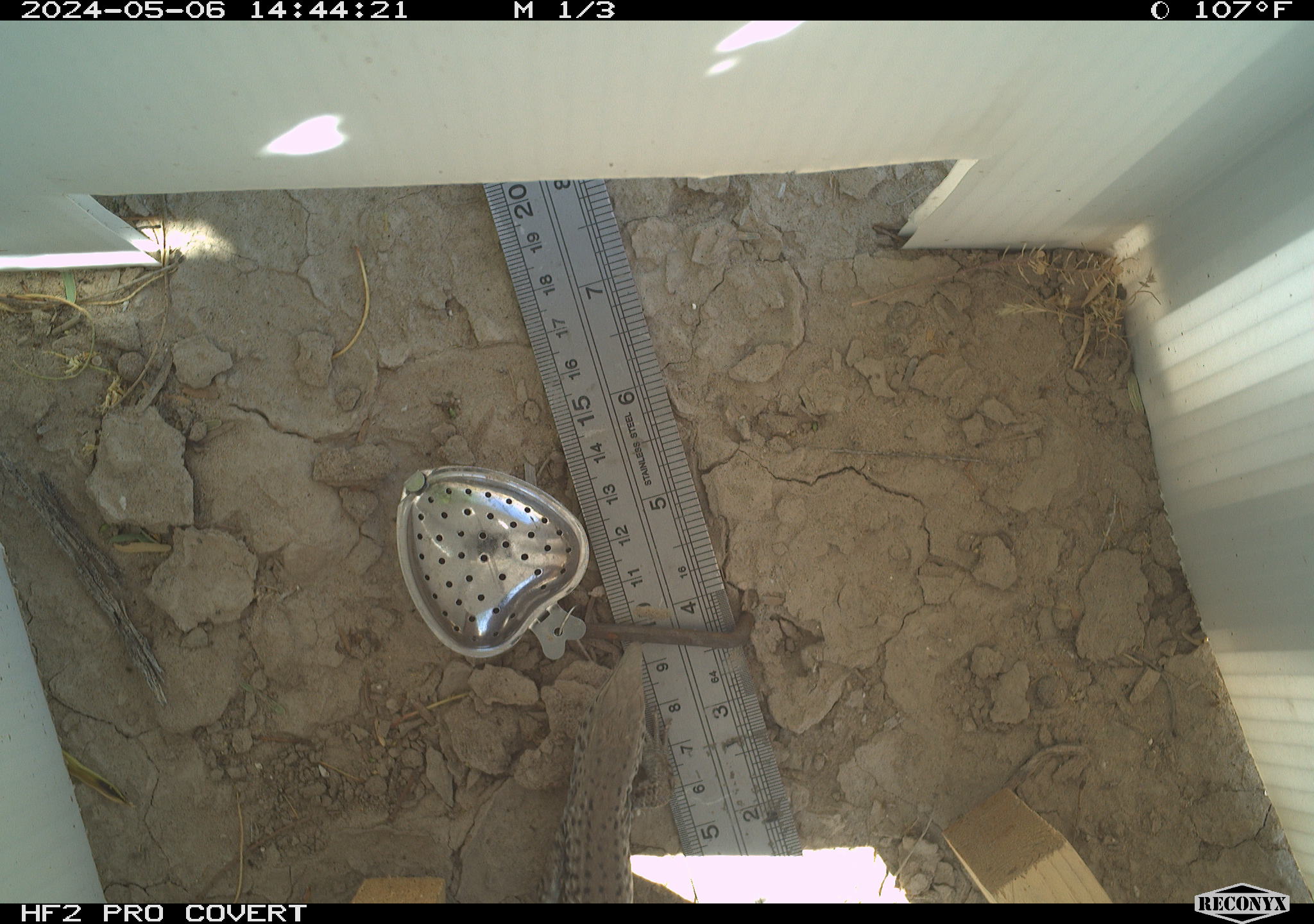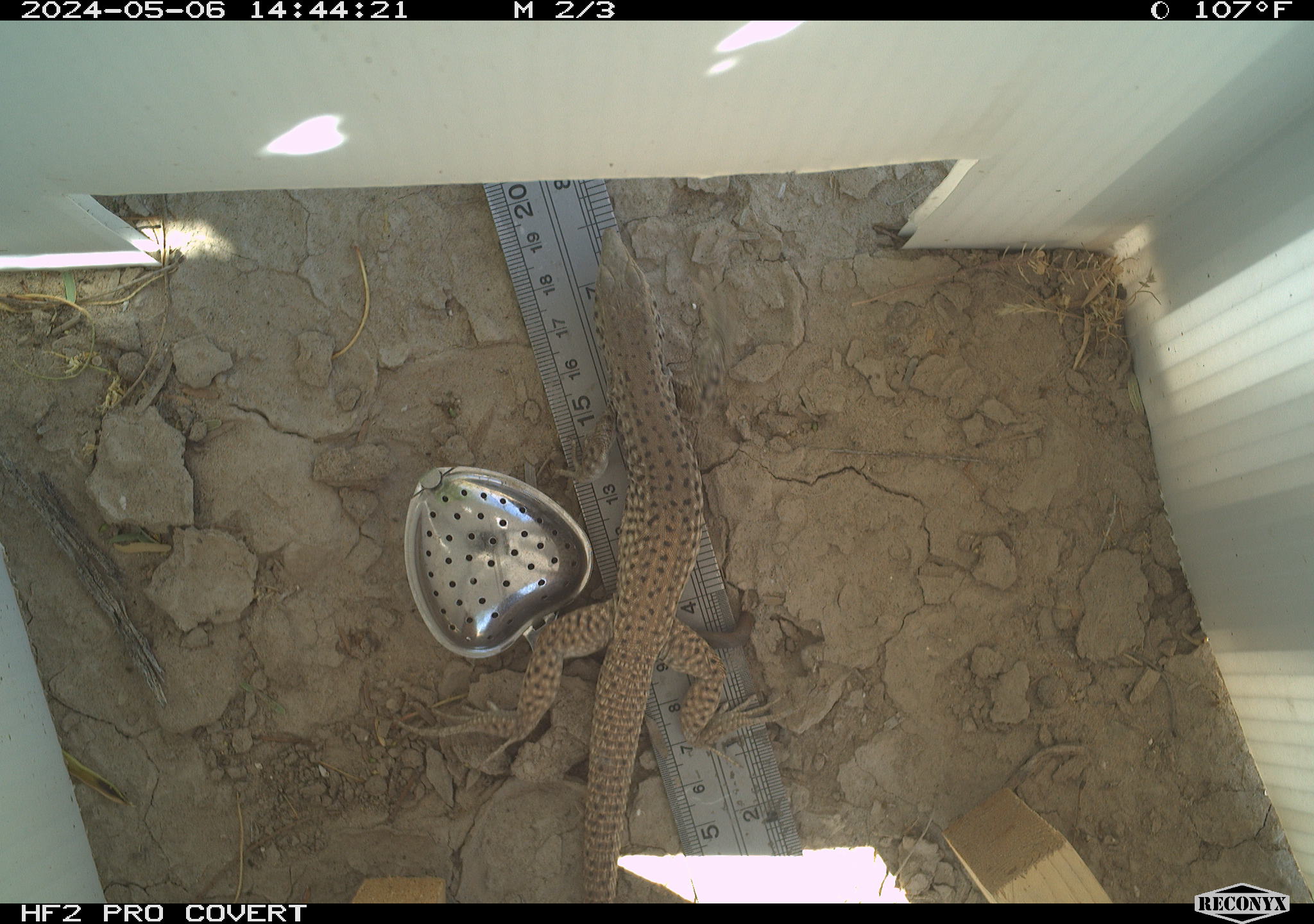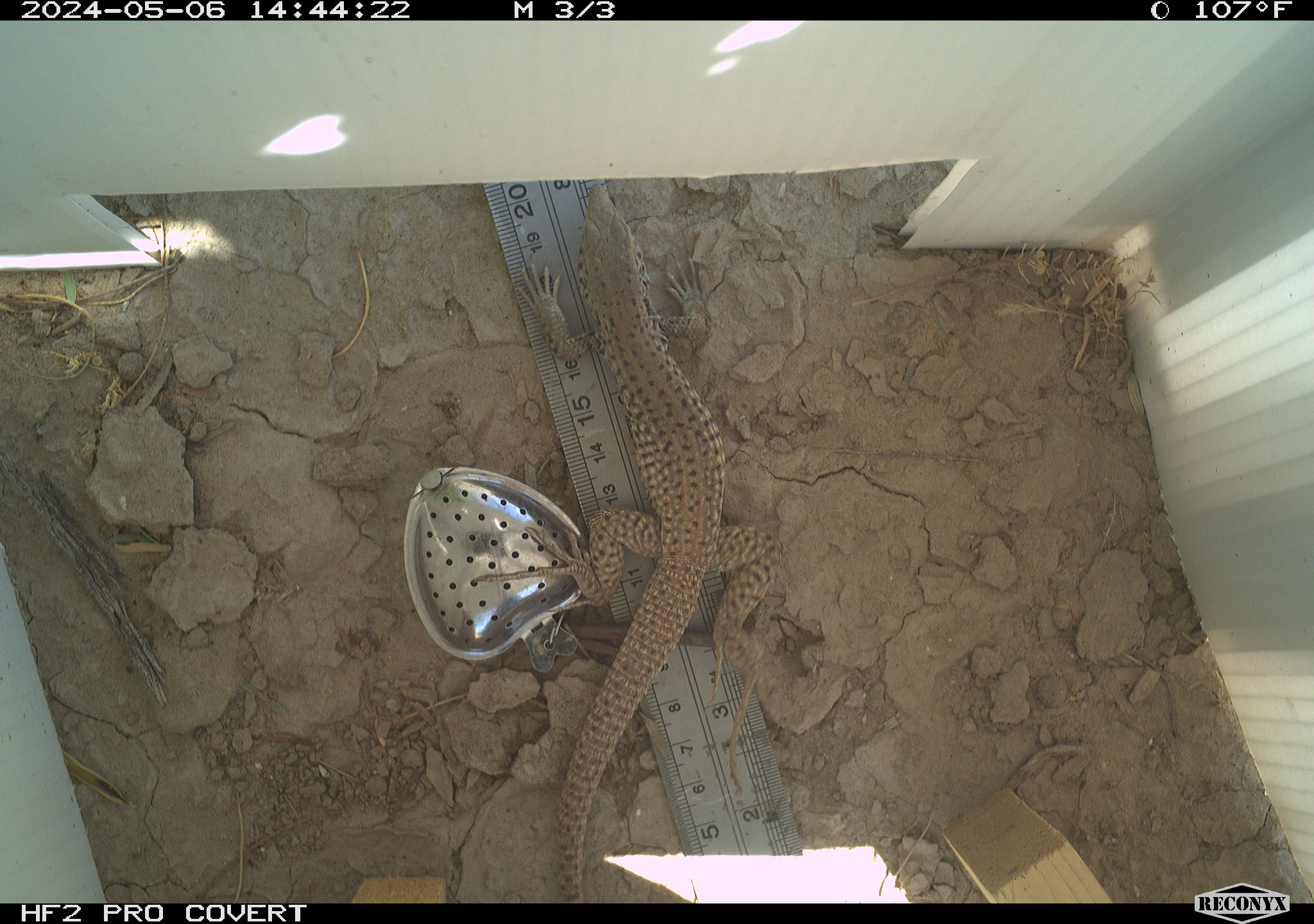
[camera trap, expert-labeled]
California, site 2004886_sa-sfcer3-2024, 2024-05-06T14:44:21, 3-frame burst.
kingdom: Animalia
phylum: Chordata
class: Reptilia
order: Squamata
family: Teiidae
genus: Aspidoscelis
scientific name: Aspidoscelis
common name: whiptail lizards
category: aspidoscelis species